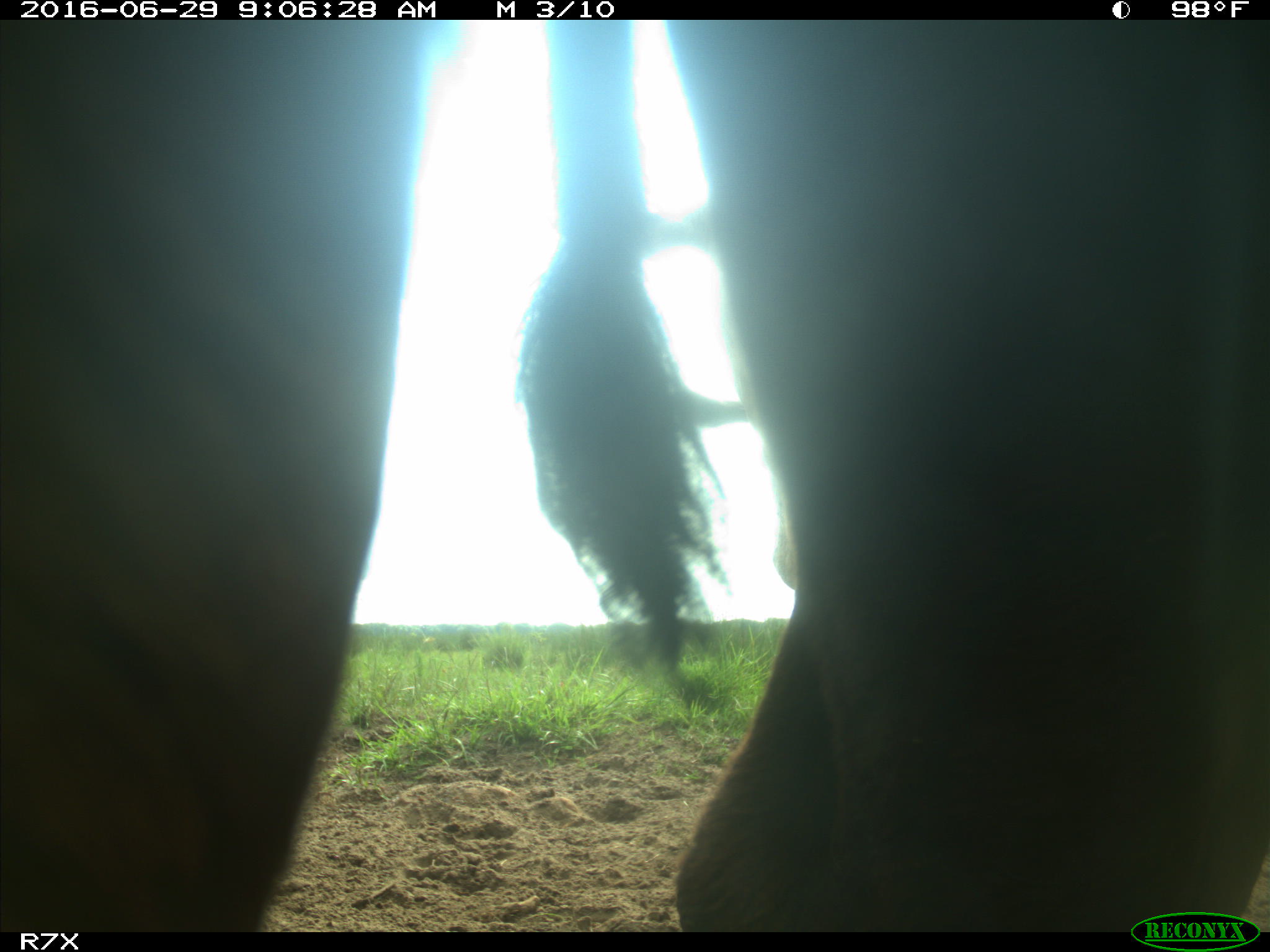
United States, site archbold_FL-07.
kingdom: Animalia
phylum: Chordata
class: Mammalia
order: Artiodactyla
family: Bovidae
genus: Bos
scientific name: Bos taurus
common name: domestic cow